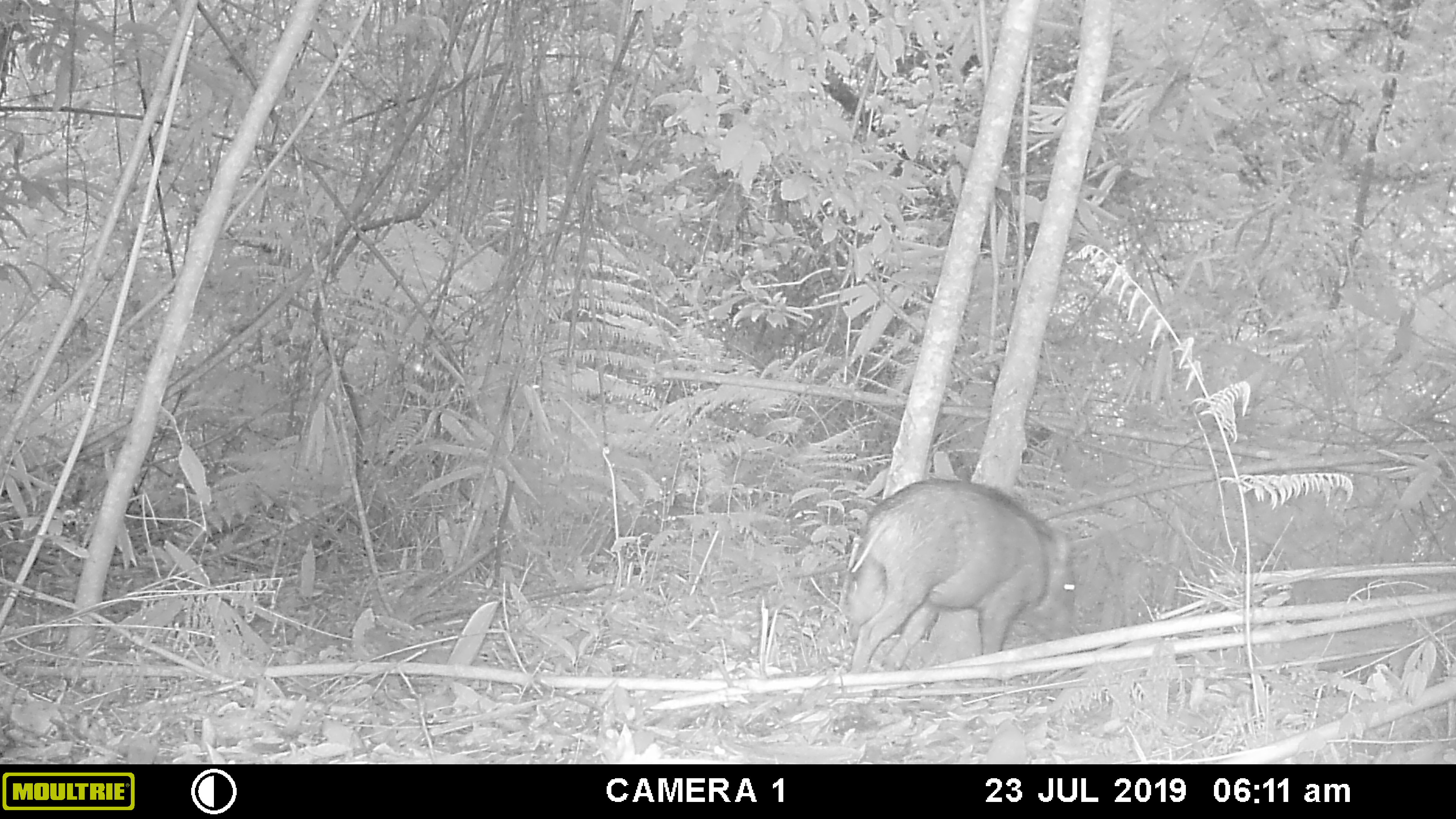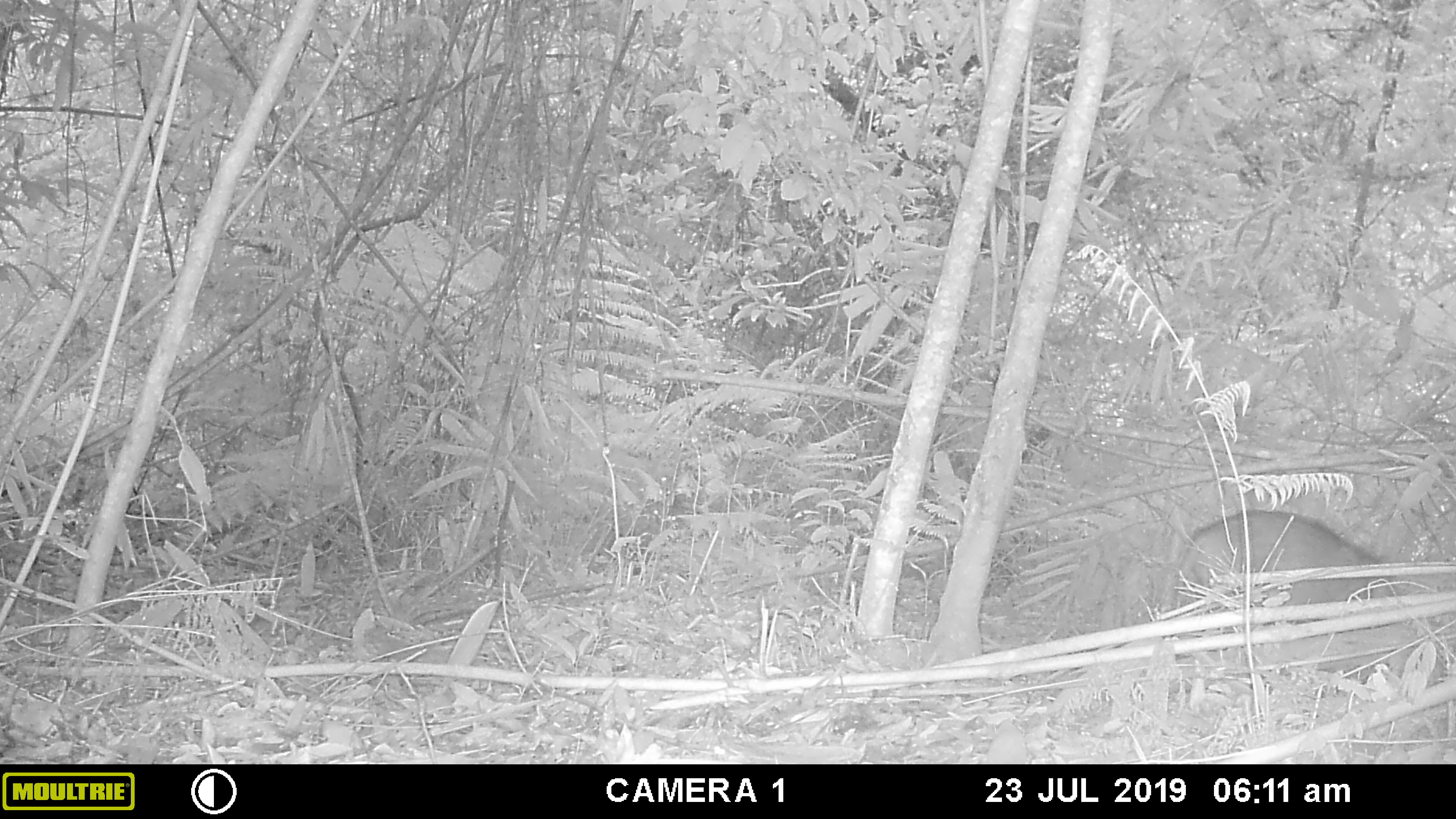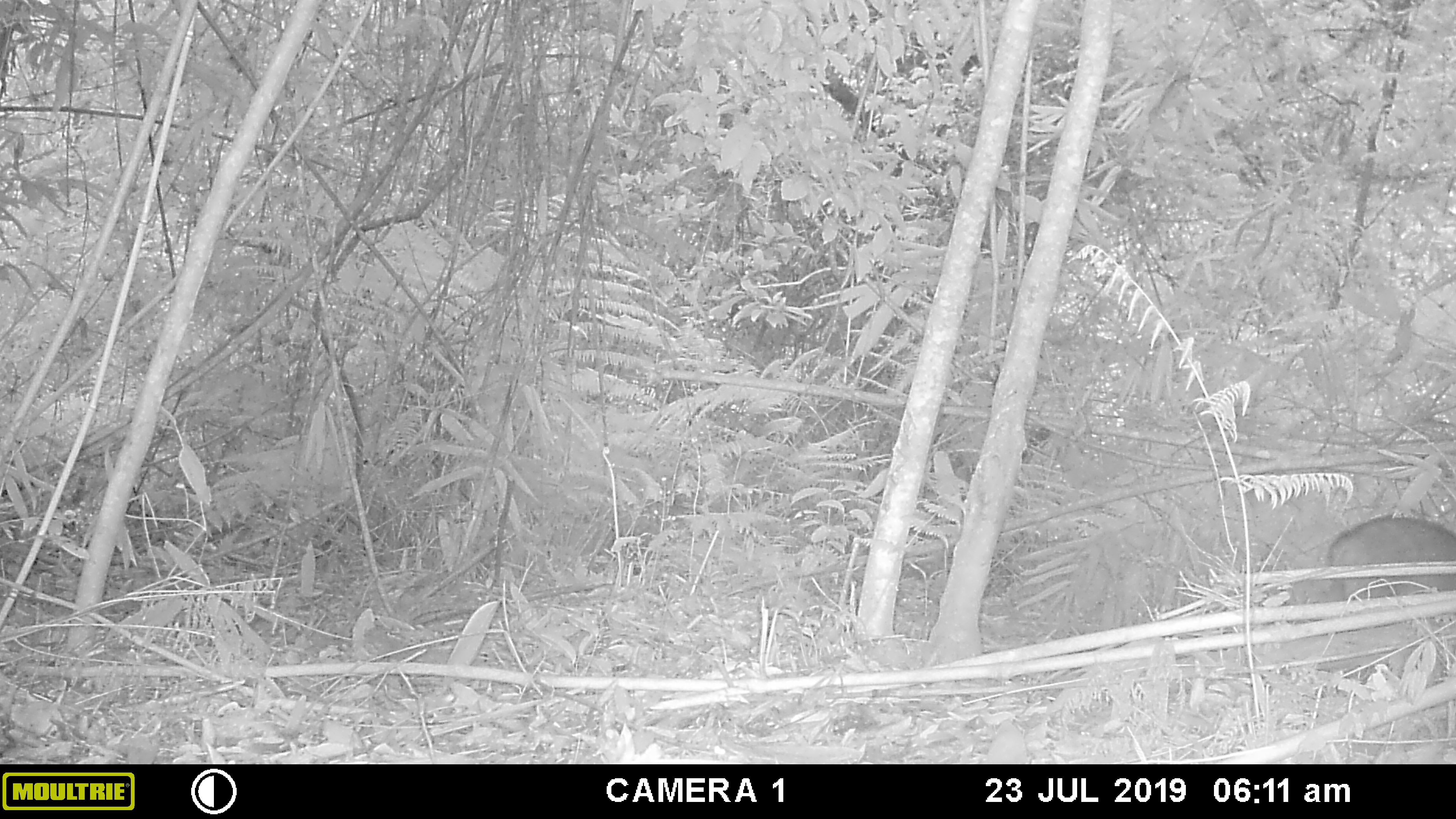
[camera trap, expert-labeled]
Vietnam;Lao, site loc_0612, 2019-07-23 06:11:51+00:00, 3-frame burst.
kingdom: Animalia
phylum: Chordata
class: Mammalia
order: Artiodactyla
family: Suidae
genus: Sus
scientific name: Sus scrofa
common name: eurasian wild pig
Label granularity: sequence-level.